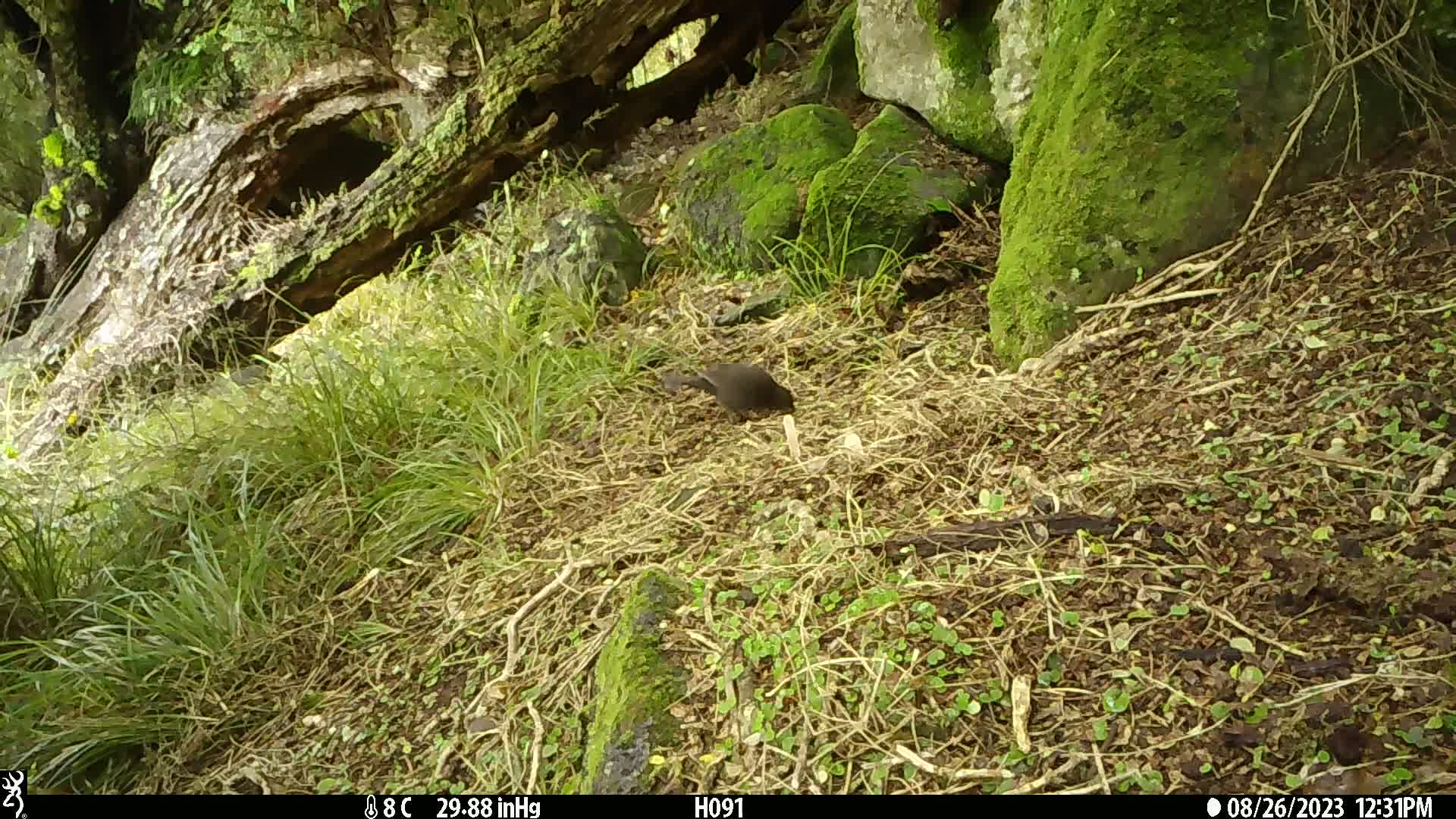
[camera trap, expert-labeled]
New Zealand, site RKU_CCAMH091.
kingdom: Animalia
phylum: Chordata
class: Aves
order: Passeriformes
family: Turdidae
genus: Turdus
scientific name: Turdus merula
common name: eurasian blackbird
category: blackbird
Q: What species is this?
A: Blackbird (eurasian blackbird) (Turdus merula).